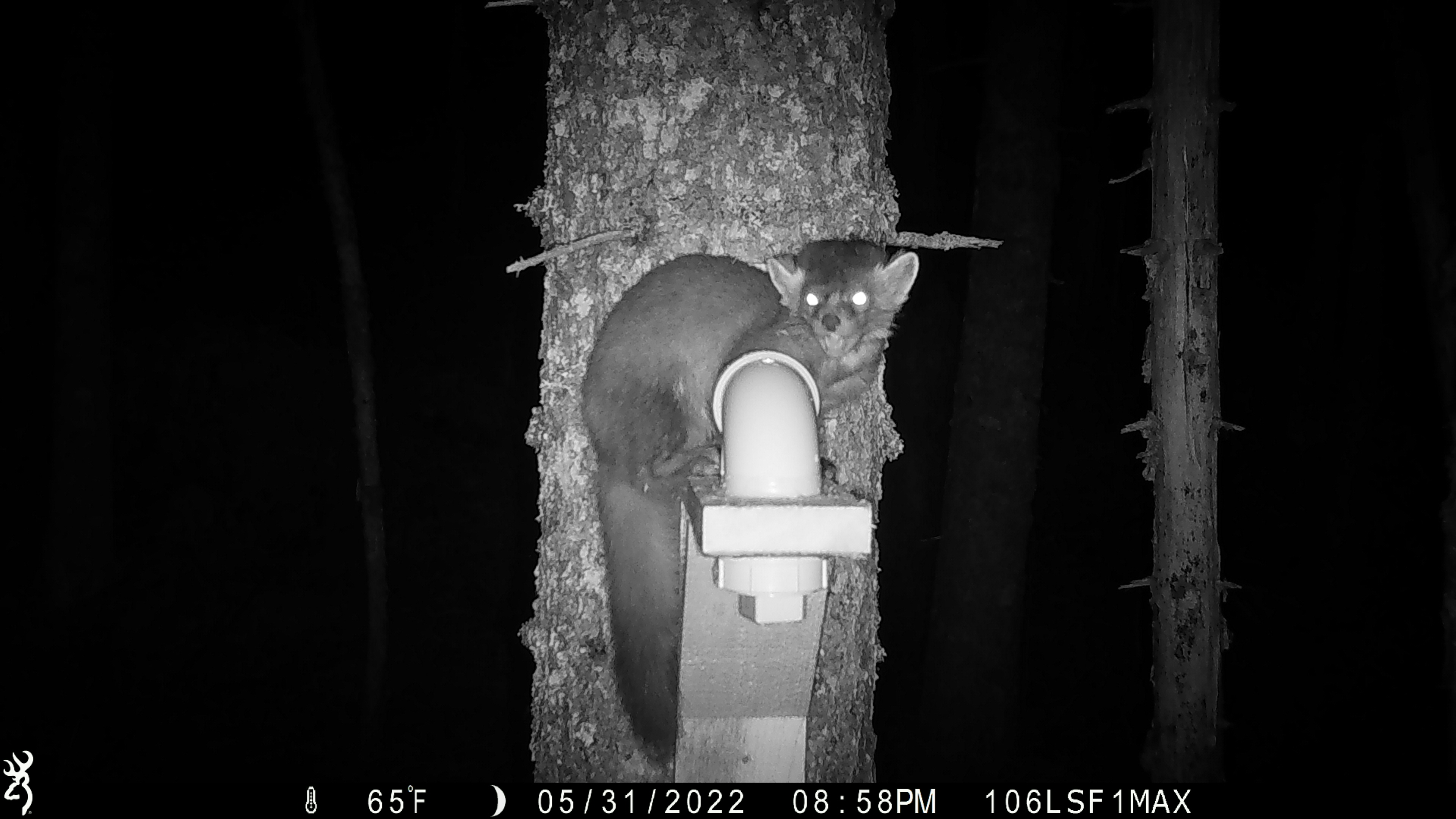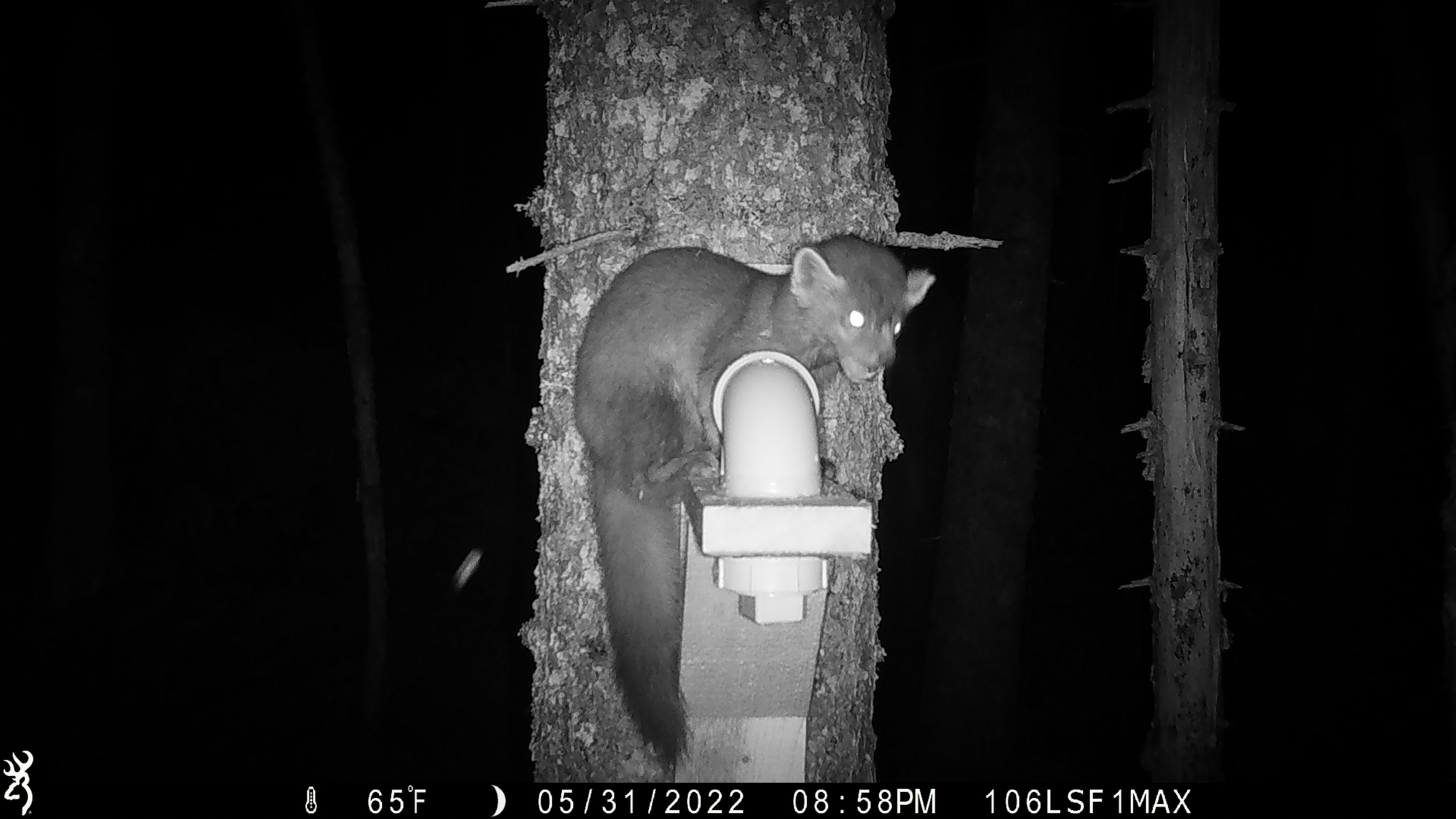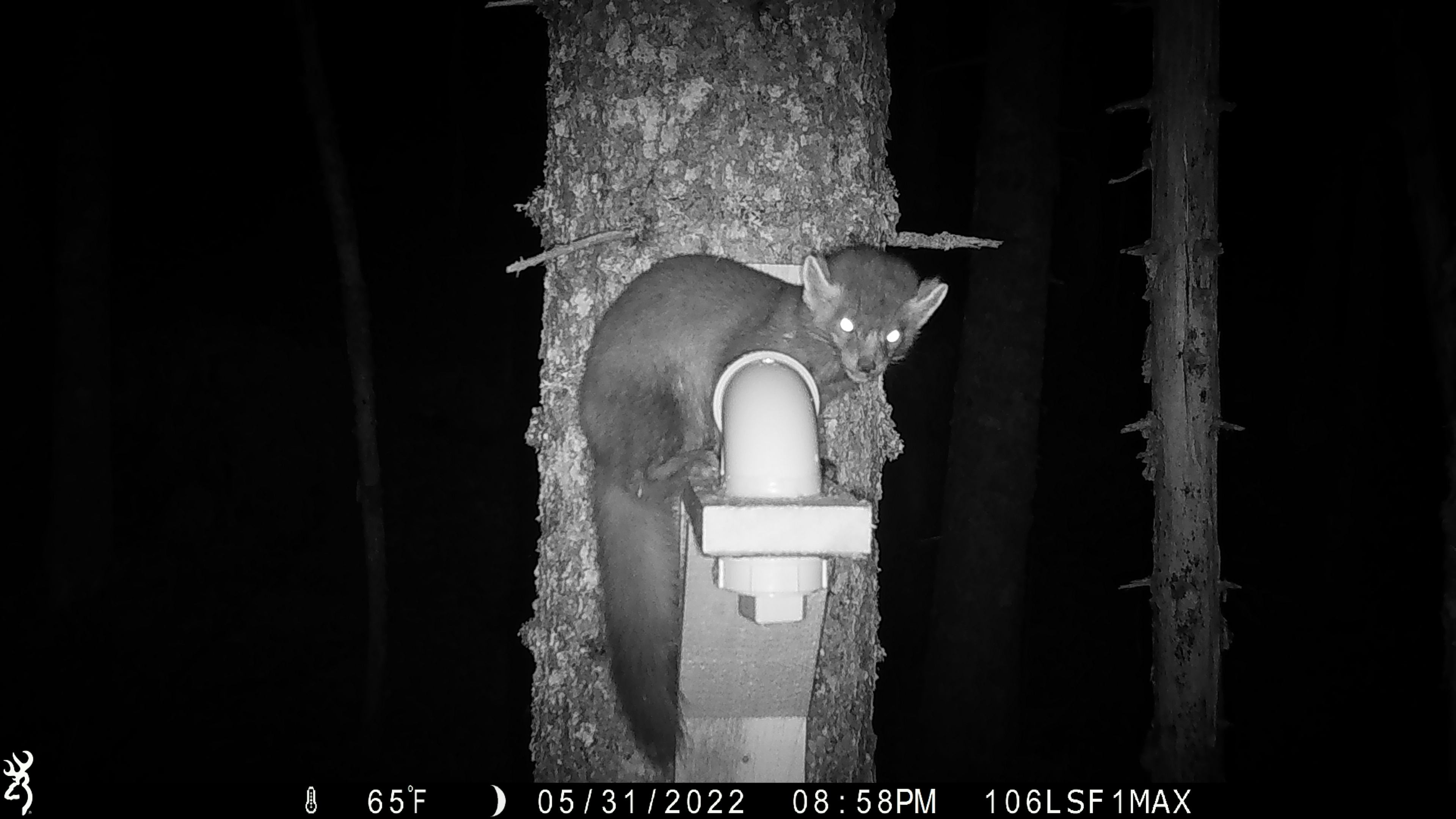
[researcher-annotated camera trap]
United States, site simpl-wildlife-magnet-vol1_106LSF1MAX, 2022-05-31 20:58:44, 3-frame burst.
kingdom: Animalia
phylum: Chordata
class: Mammalia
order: Carnivora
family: Mustelidae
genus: Martes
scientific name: Martes americana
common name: american marten